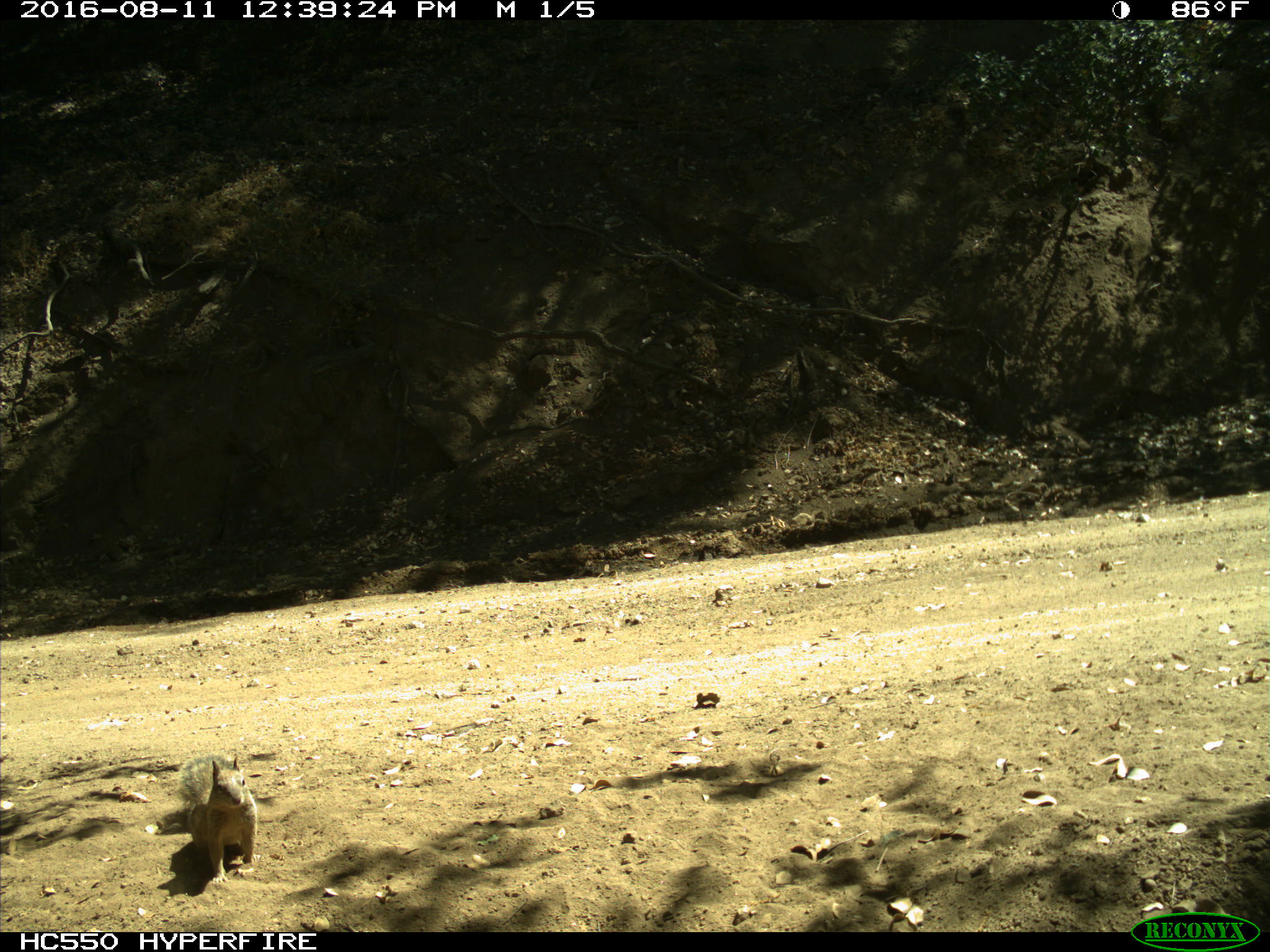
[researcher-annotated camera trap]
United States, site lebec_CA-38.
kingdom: Animalia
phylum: Chordata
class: Mammalia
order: Rodentia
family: Sciuridae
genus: Otospermophilus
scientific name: Otospermophilus beecheyi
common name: california ground squirrel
Otospermophilus beecheyi (california ground squirrel).